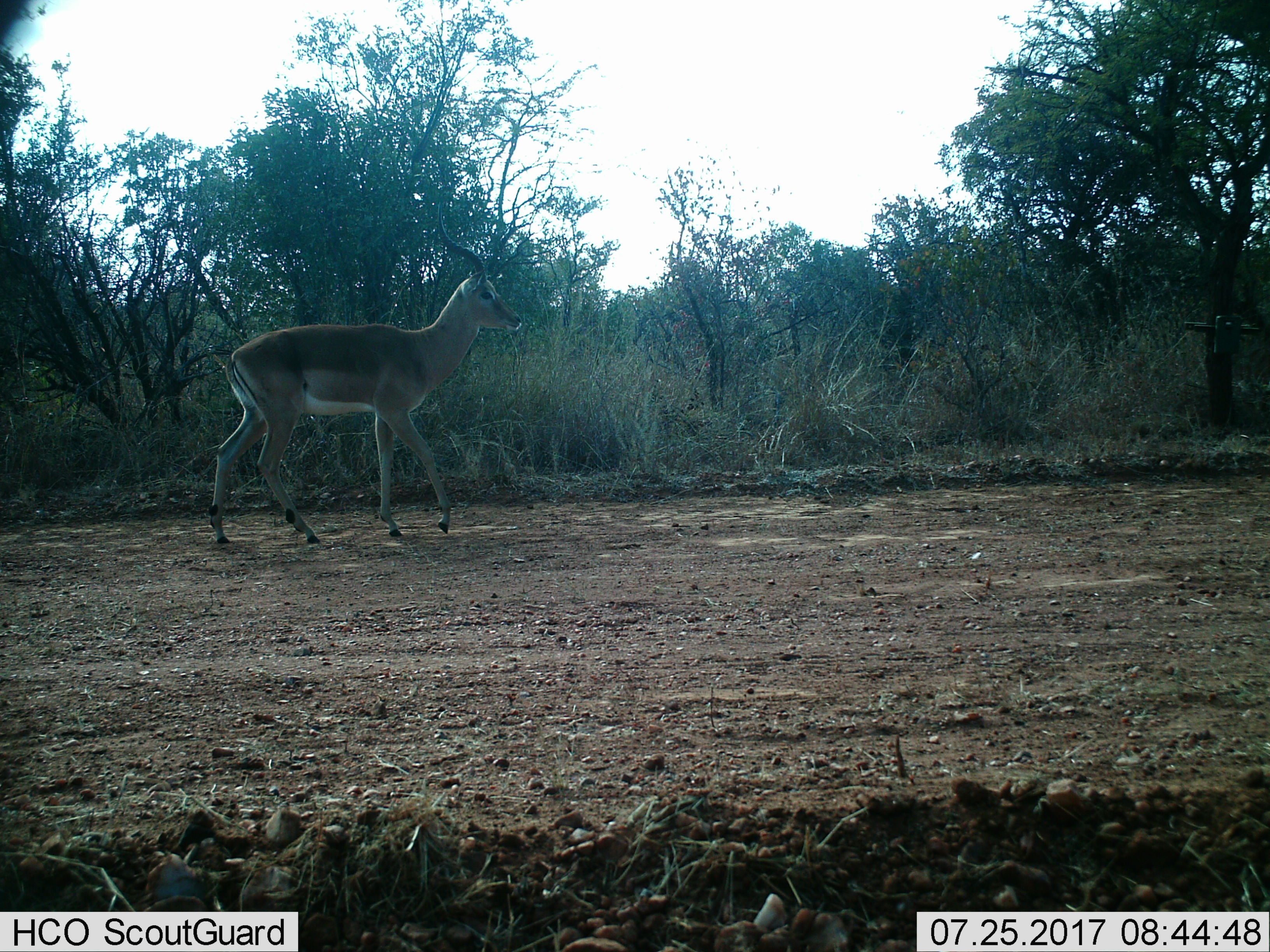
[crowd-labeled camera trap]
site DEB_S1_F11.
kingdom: Animalia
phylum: Chordata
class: Mammalia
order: Artiodactyla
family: Bovidae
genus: Aepyceros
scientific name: Aepyceros melampus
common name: impala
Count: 1.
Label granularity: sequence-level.